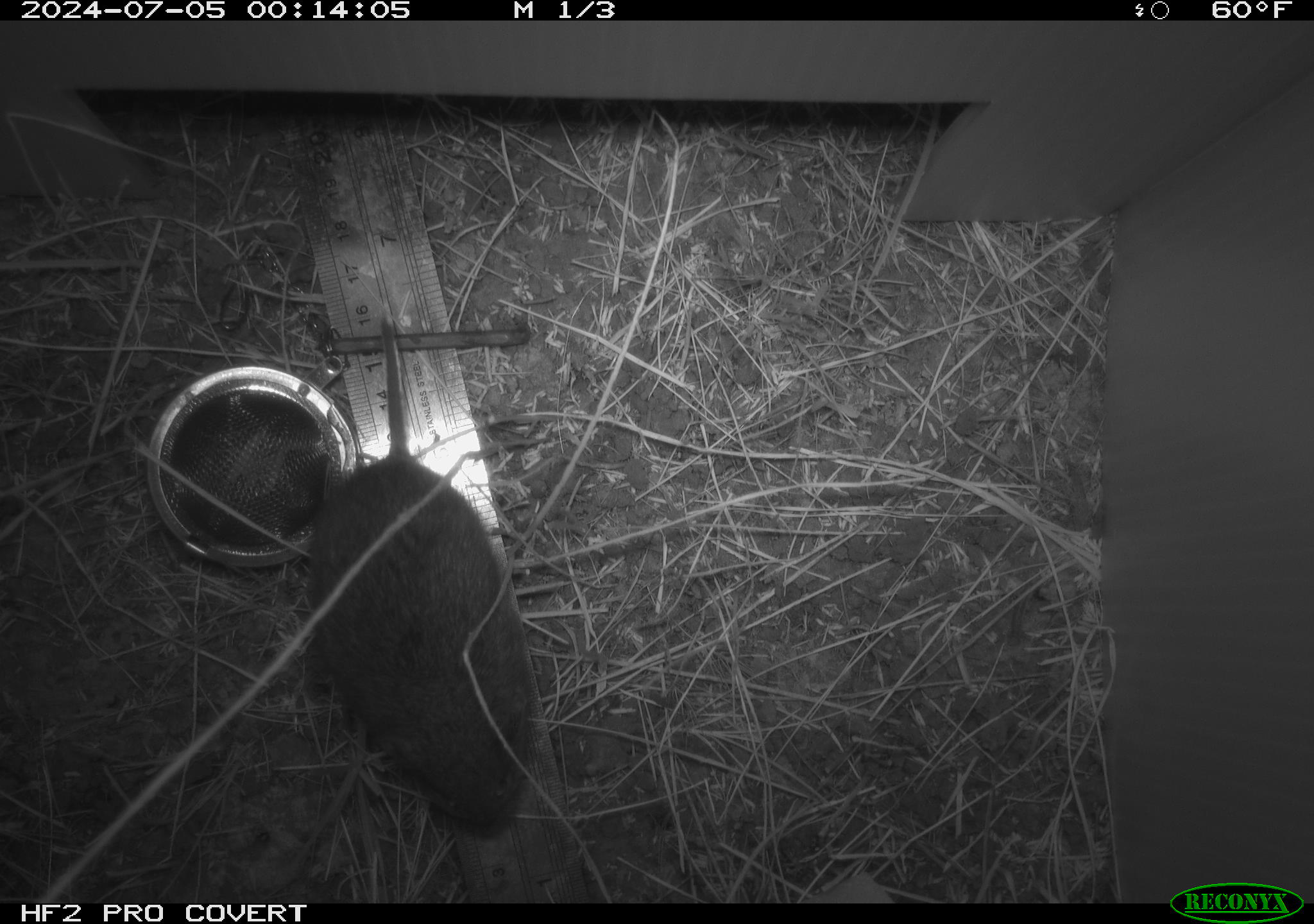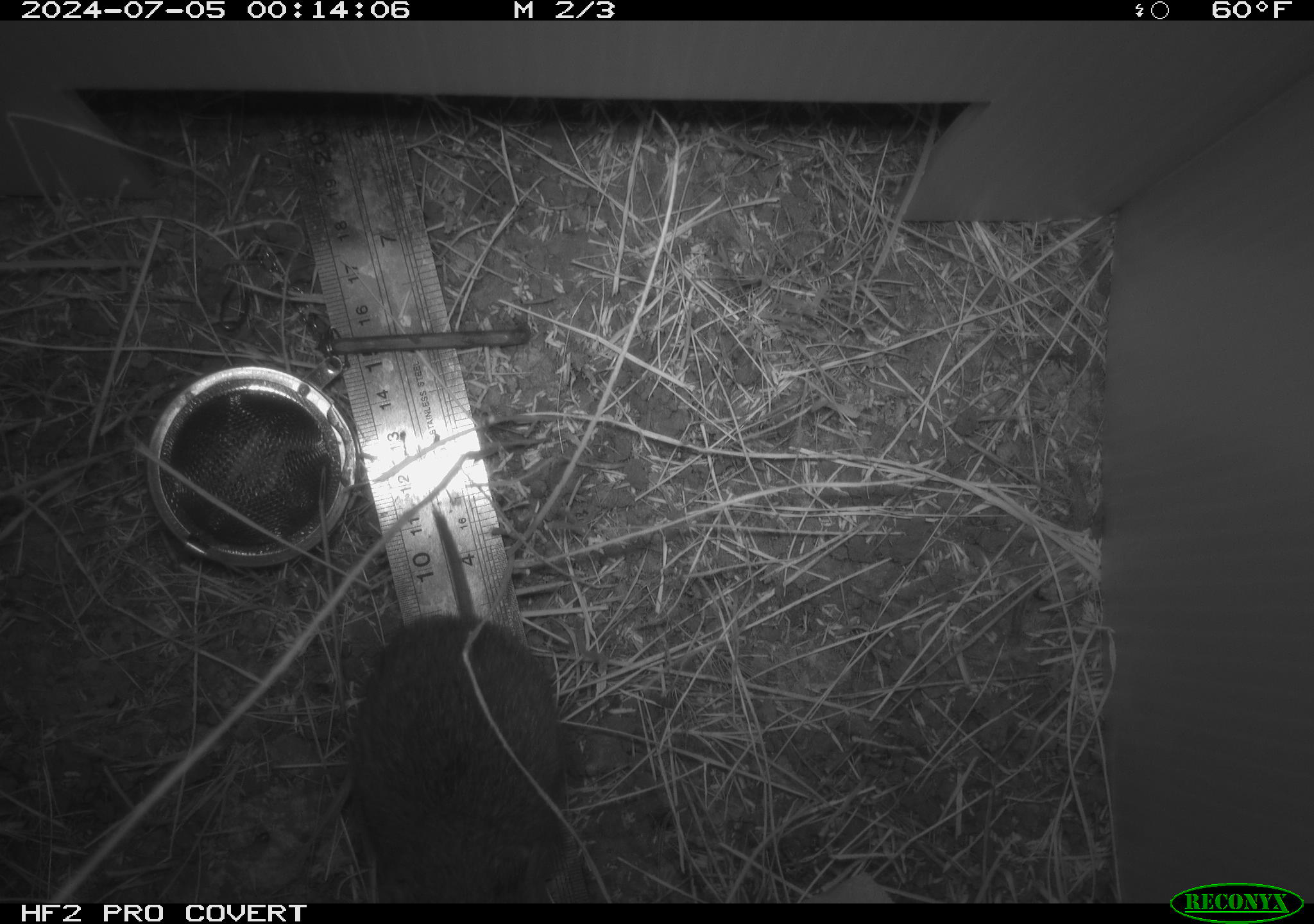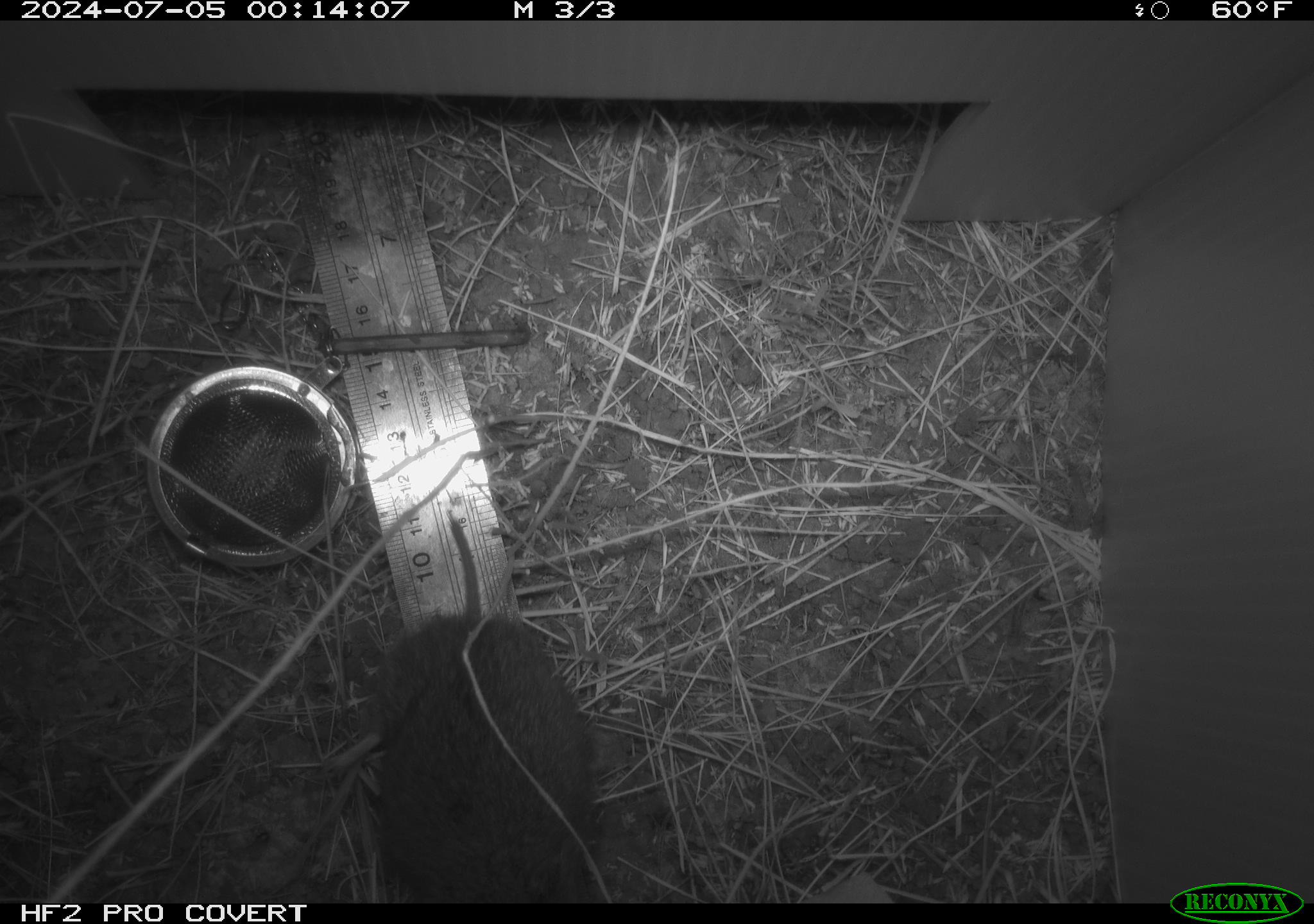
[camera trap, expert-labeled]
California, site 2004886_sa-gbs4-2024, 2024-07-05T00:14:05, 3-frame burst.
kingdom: Animalia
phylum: Chordata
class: Mammalia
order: Rodentia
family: Cricetidae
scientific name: Arvicolinae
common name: voles, lemmings, and muskrats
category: arvicolinae subfamily